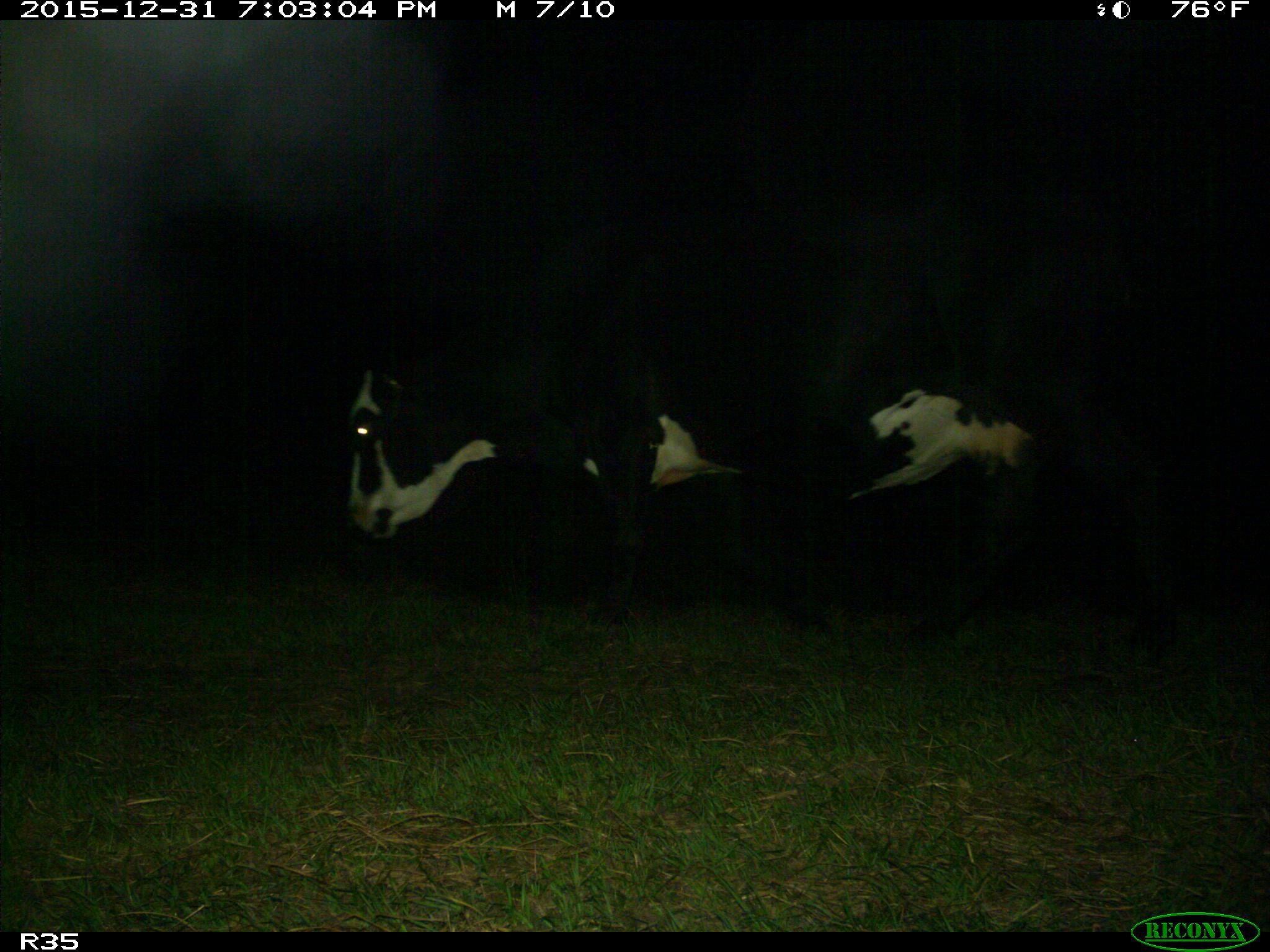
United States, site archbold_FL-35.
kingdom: Animalia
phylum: Chordata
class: Mammalia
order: Artiodactyla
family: Bovidae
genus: Bos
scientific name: Bos taurus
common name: domestic cow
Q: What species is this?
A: Bos taurus (domestic cow).